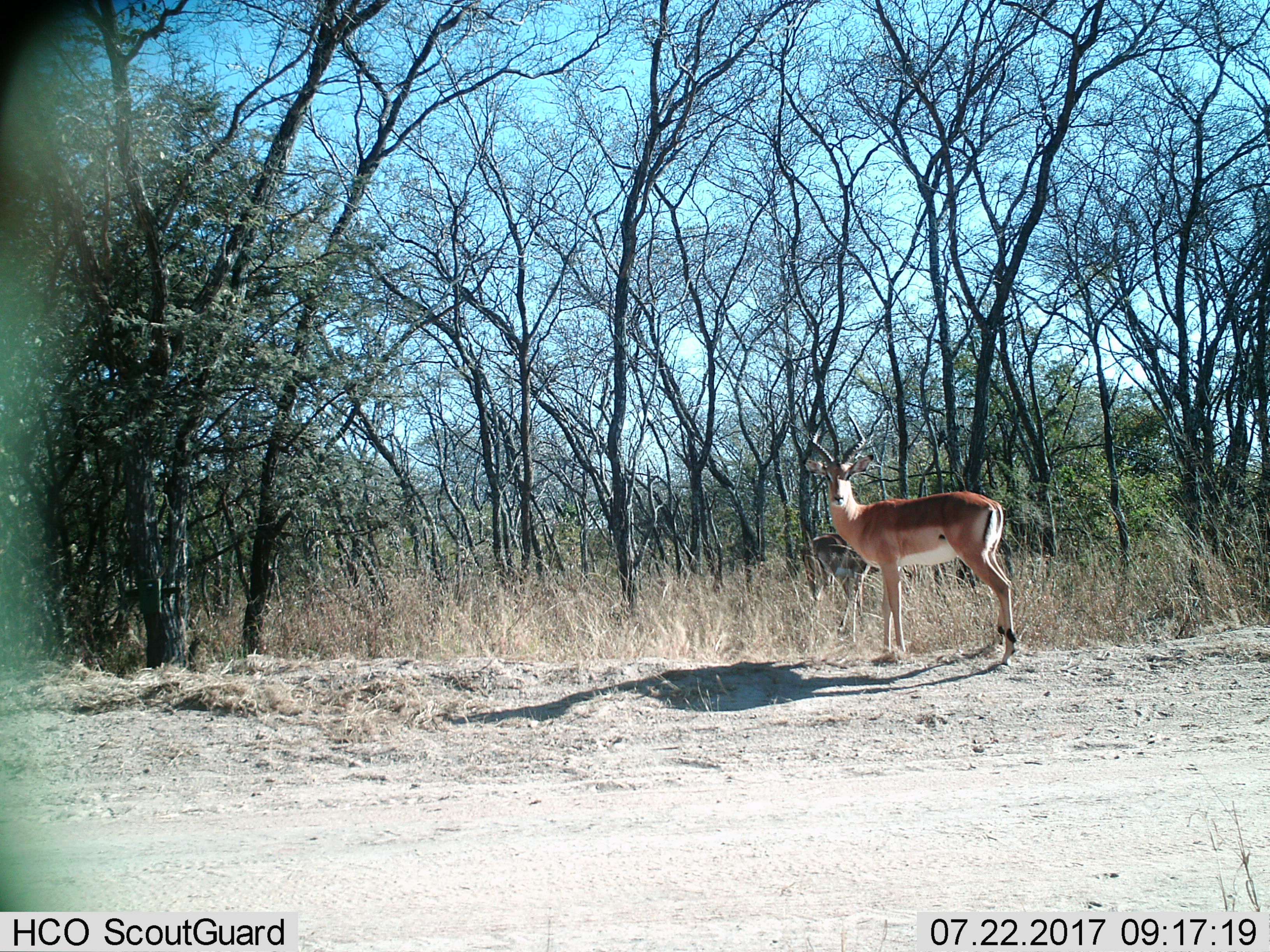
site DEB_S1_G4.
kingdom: Animalia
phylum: Chordata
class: Mammalia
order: Artiodactyla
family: Bovidae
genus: Aepyceros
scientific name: Aepyceros melampus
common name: impala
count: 2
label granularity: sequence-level